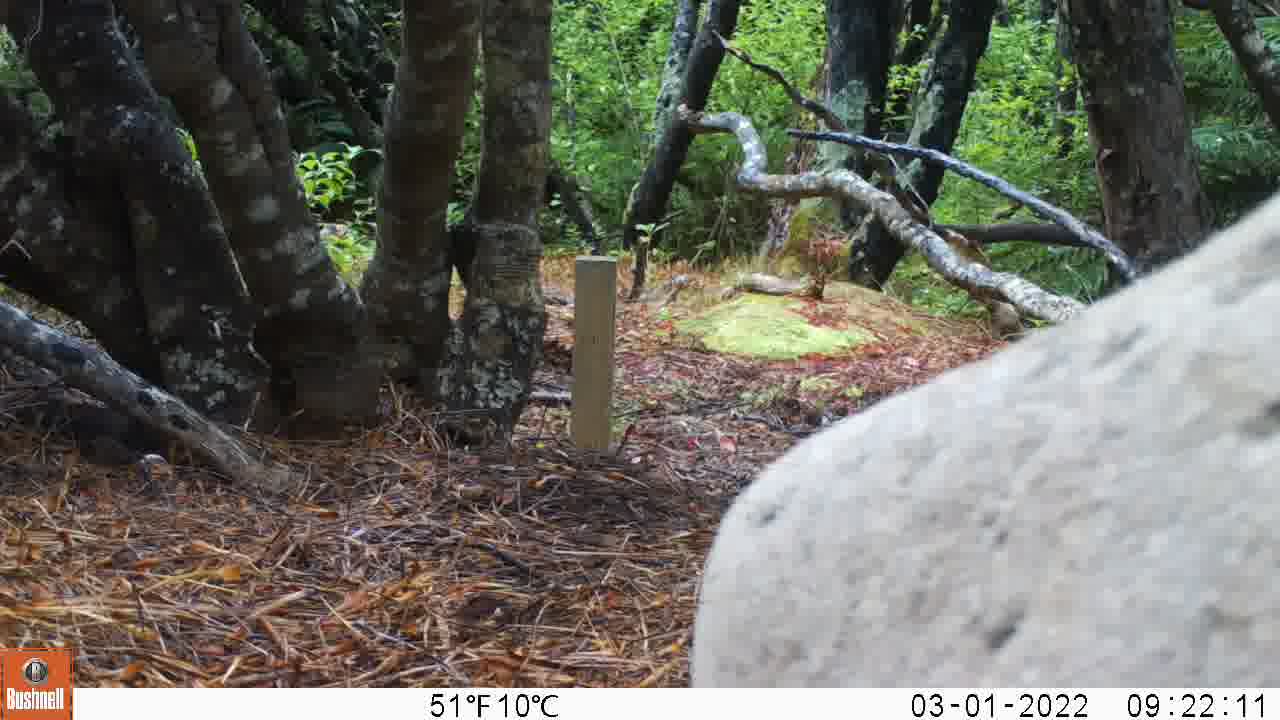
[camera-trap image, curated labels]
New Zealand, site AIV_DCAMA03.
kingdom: Animalia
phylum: Chordata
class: Mammalia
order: Carnivora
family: Otariidae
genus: Phocarctos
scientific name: Phocarctos hookeri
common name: new zealand sea lion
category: sealion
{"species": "sealion (new zealand sea lion) (Phocarctos hookeri)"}